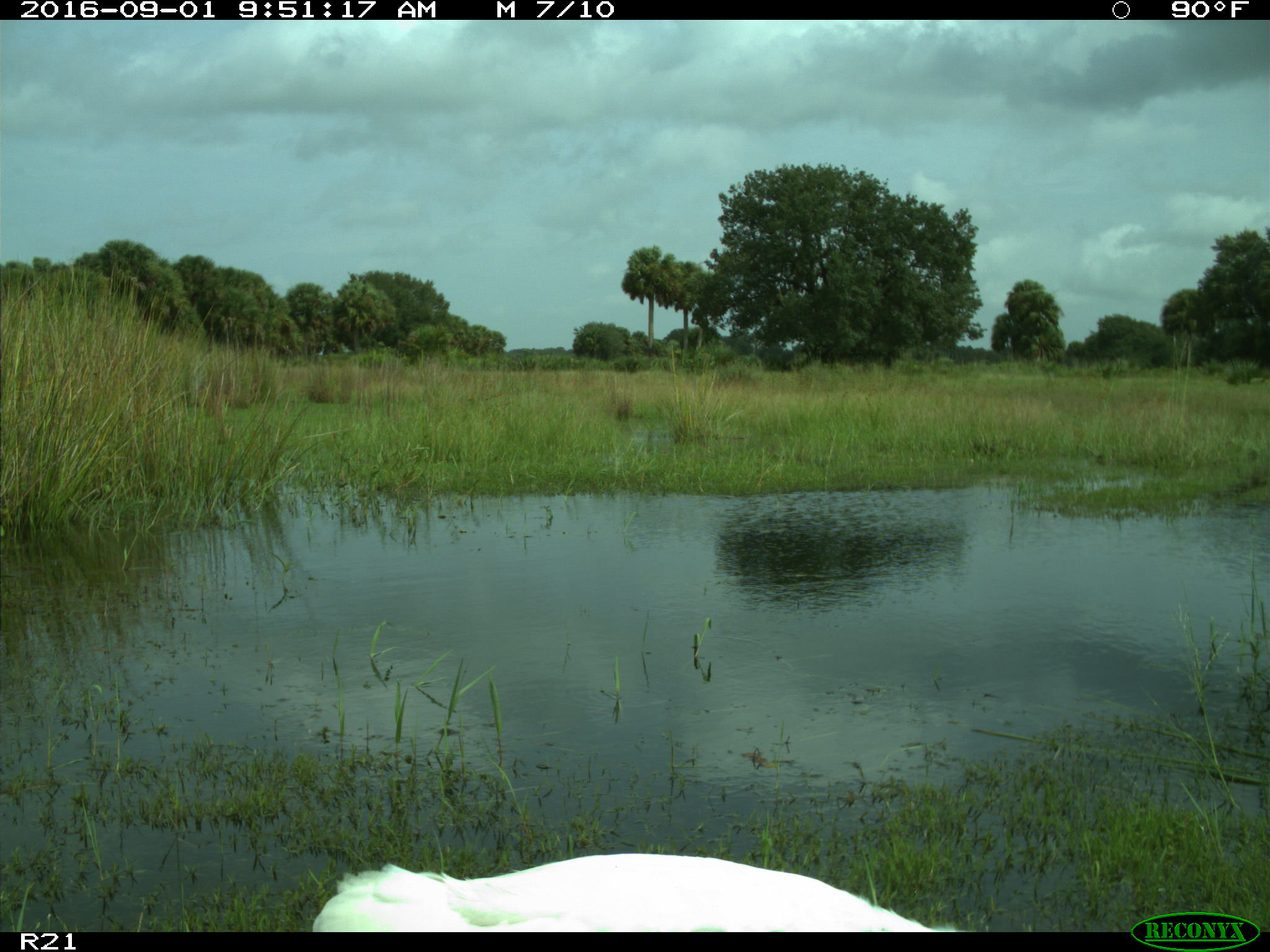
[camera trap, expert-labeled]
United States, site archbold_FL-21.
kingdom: Animalia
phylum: Chordata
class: Aves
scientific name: Aves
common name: birds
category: unidentified bird